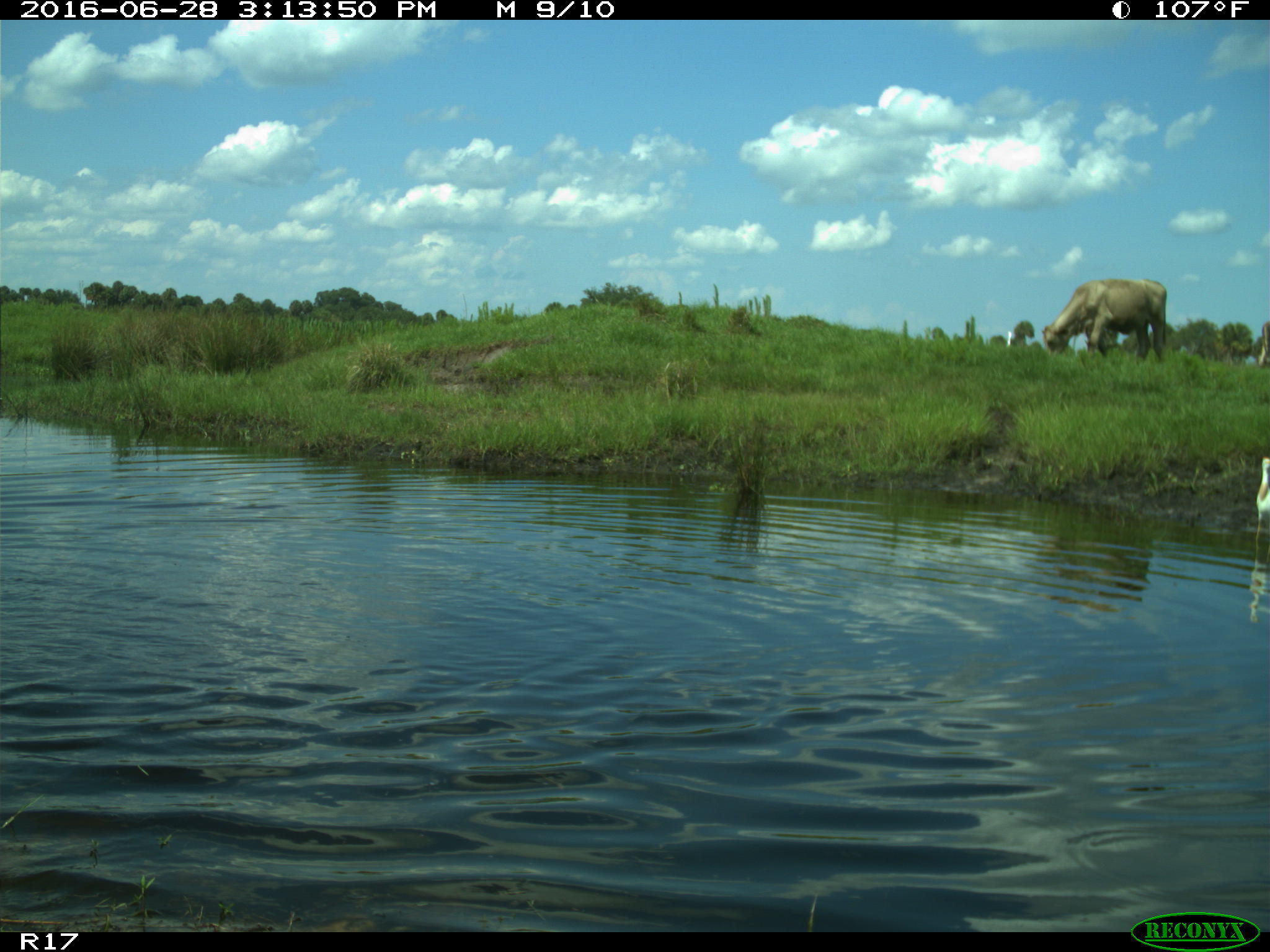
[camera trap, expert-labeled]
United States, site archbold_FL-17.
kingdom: Animalia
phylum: Chordata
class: Mammalia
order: Artiodactyla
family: Bovidae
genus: Bos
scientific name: Bos taurus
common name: domestic cow